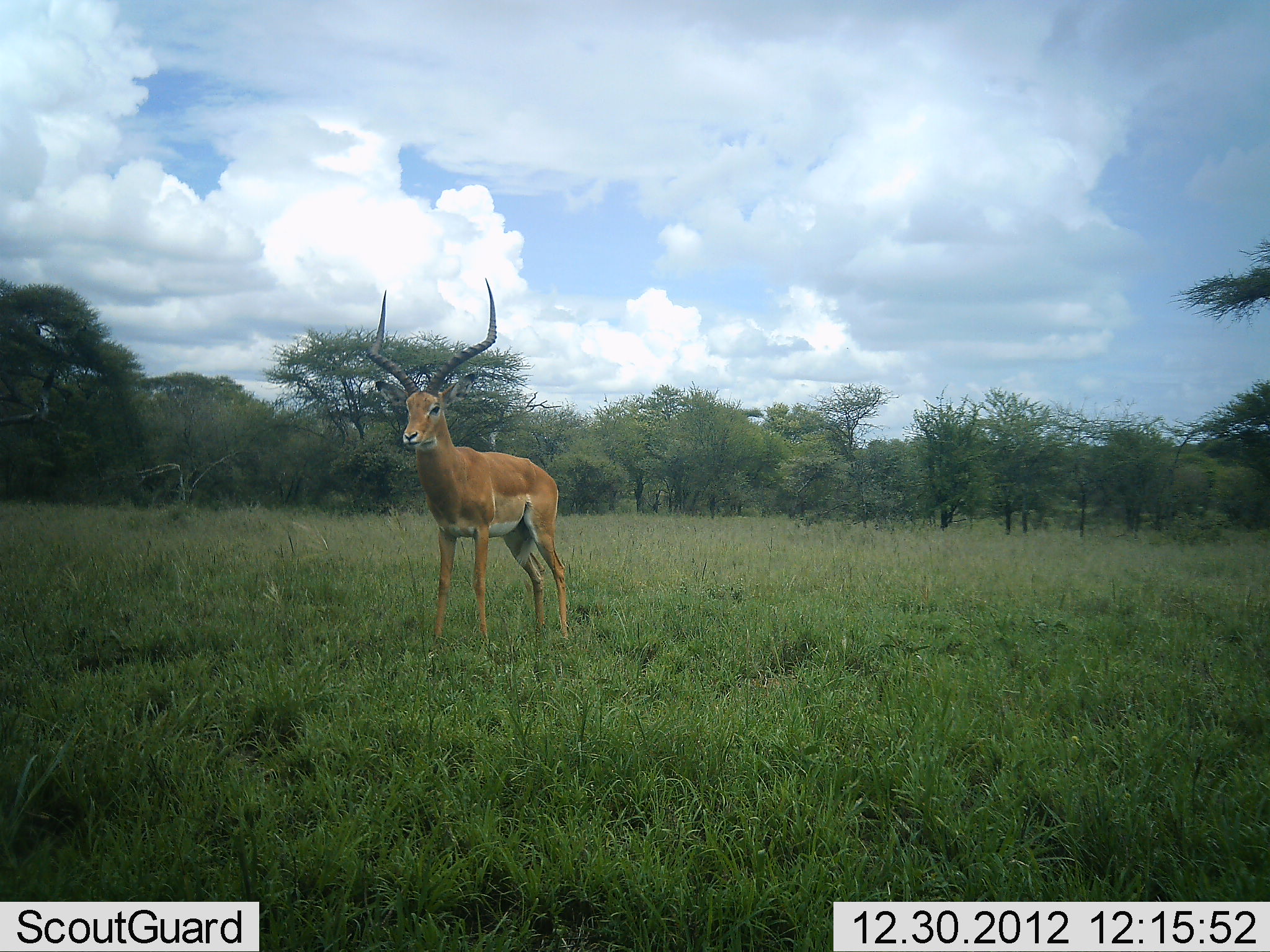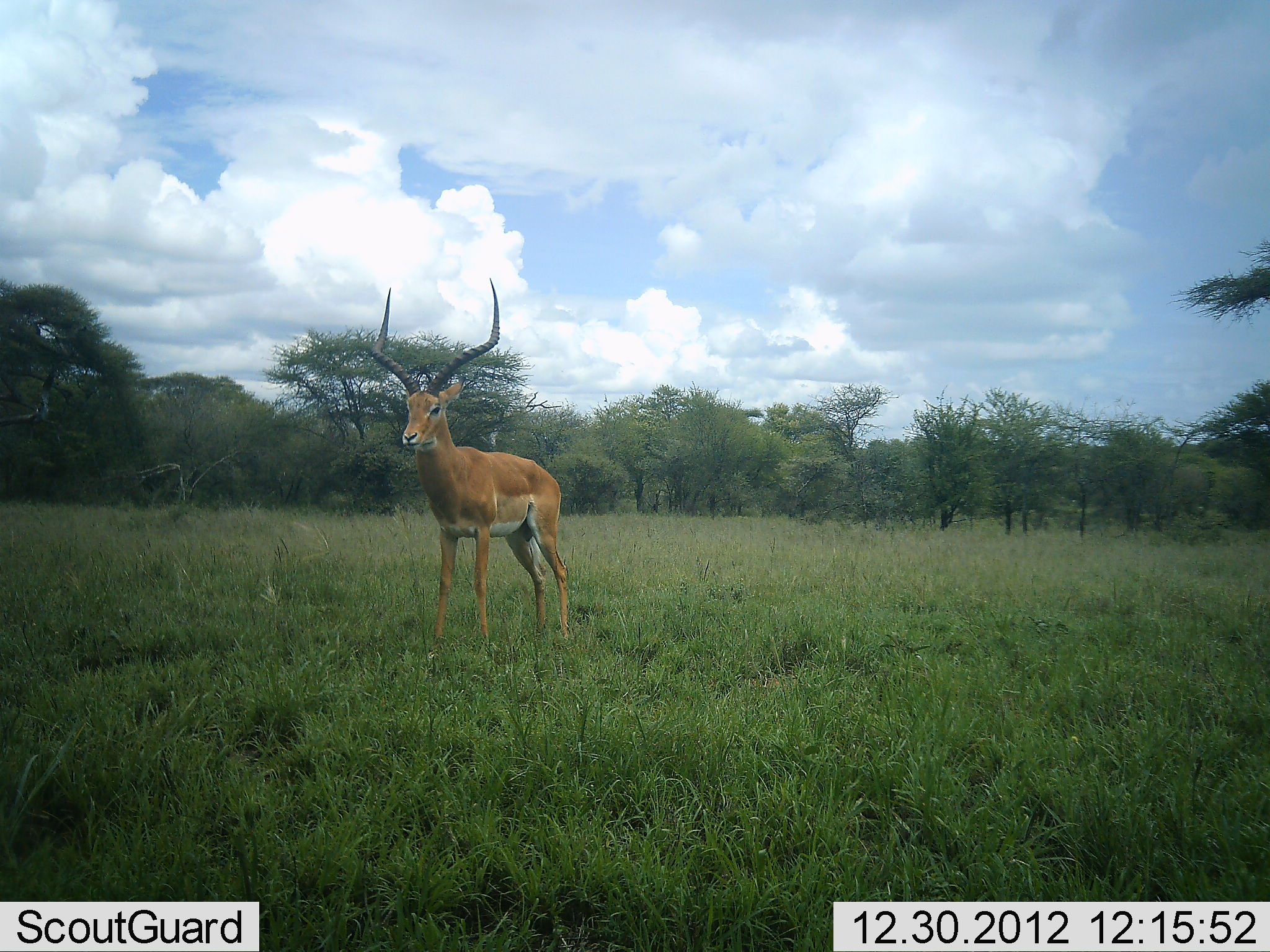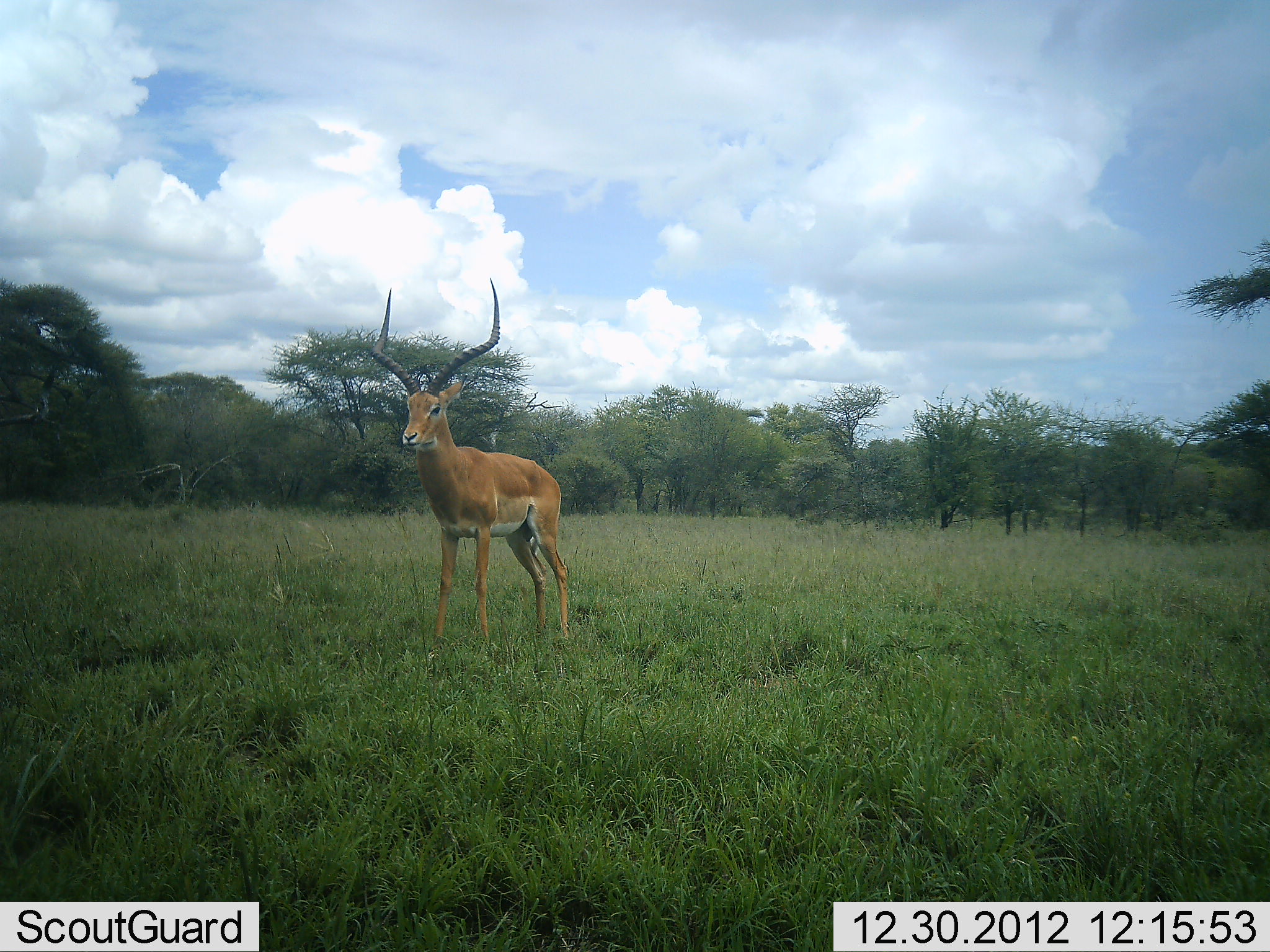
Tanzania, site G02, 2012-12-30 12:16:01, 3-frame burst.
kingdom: Animalia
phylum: Chordata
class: Mammalia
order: Artiodactyla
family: Bovidae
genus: Aepyceros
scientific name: Aepyceros melampus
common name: impala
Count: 1.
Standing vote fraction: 100%.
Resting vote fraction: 0%.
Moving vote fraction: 0%.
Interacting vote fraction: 0%.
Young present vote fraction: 0%.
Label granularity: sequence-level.